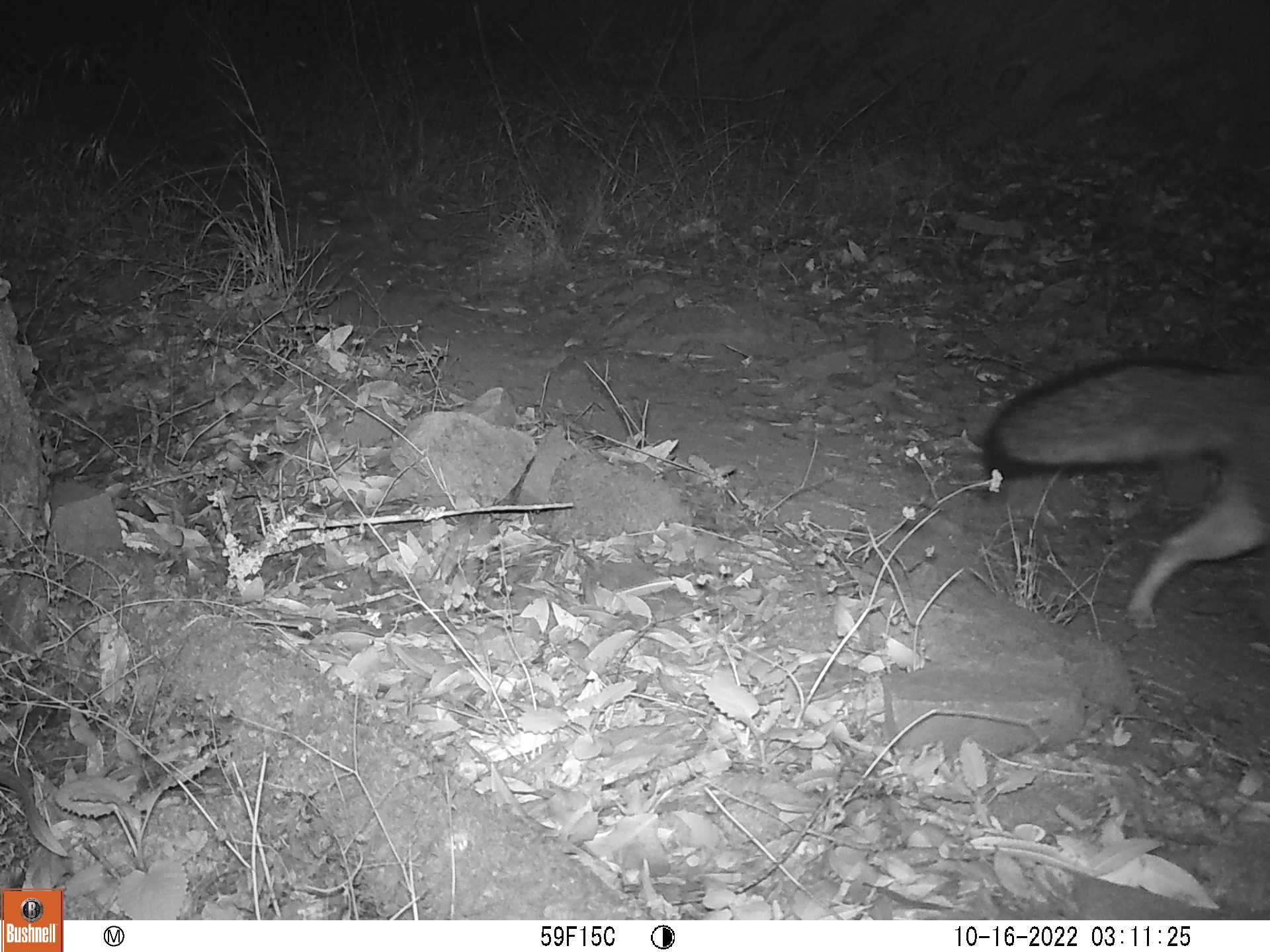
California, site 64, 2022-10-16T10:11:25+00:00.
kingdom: Animalia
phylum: Chordata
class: Mammalia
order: Carnivora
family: Canidae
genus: Urocyon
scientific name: Urocyon cinereoargenteus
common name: gray fox